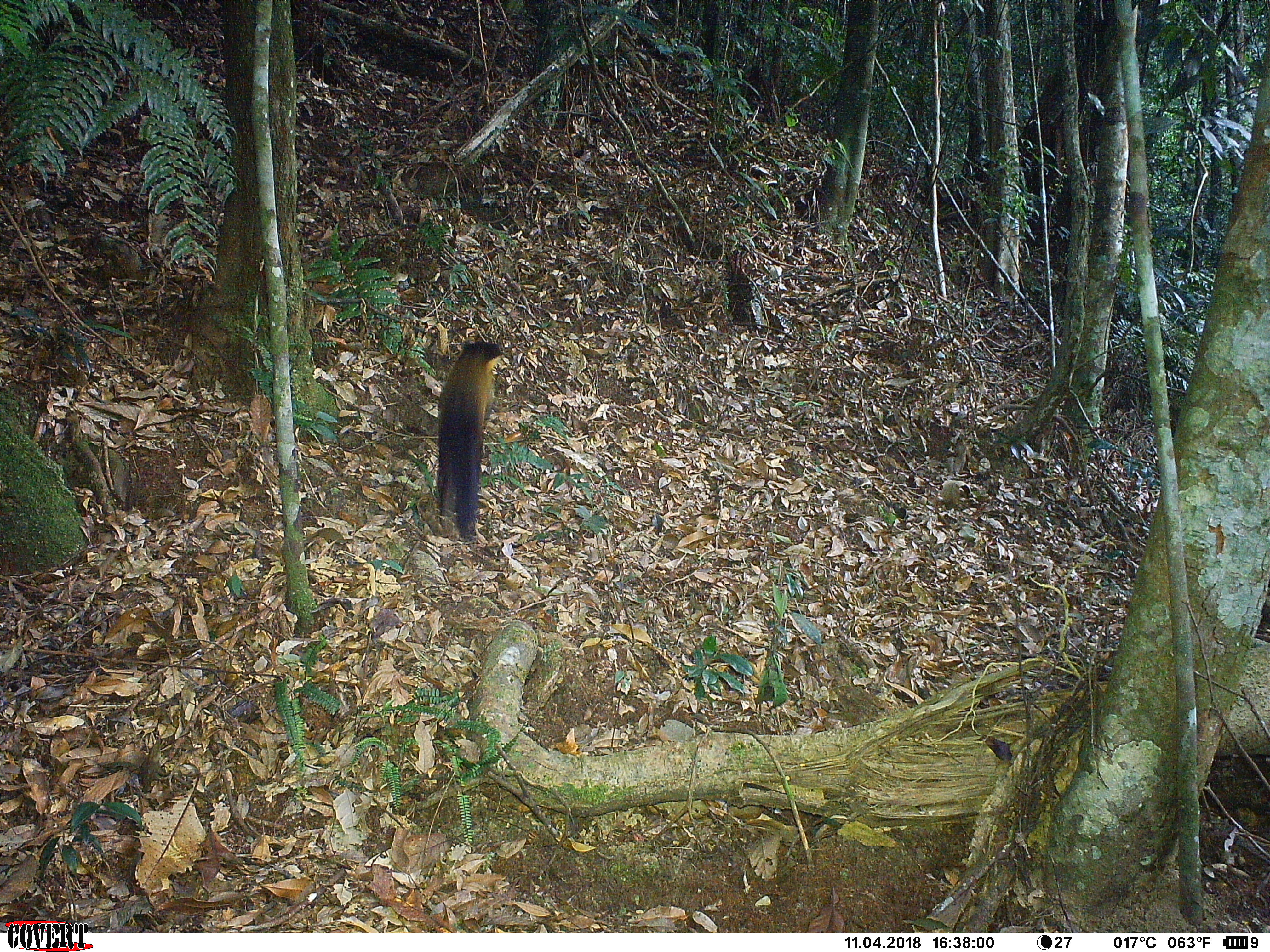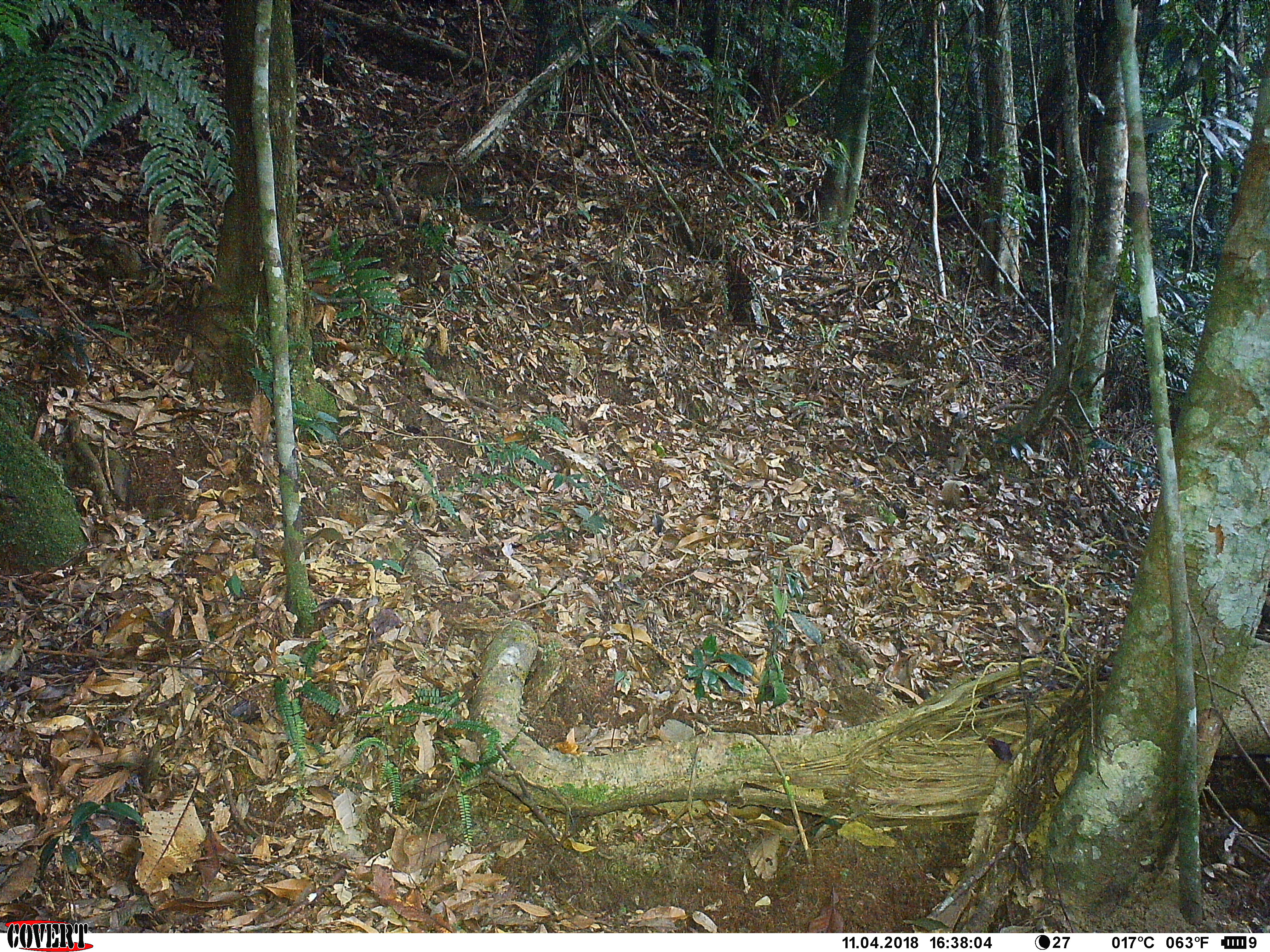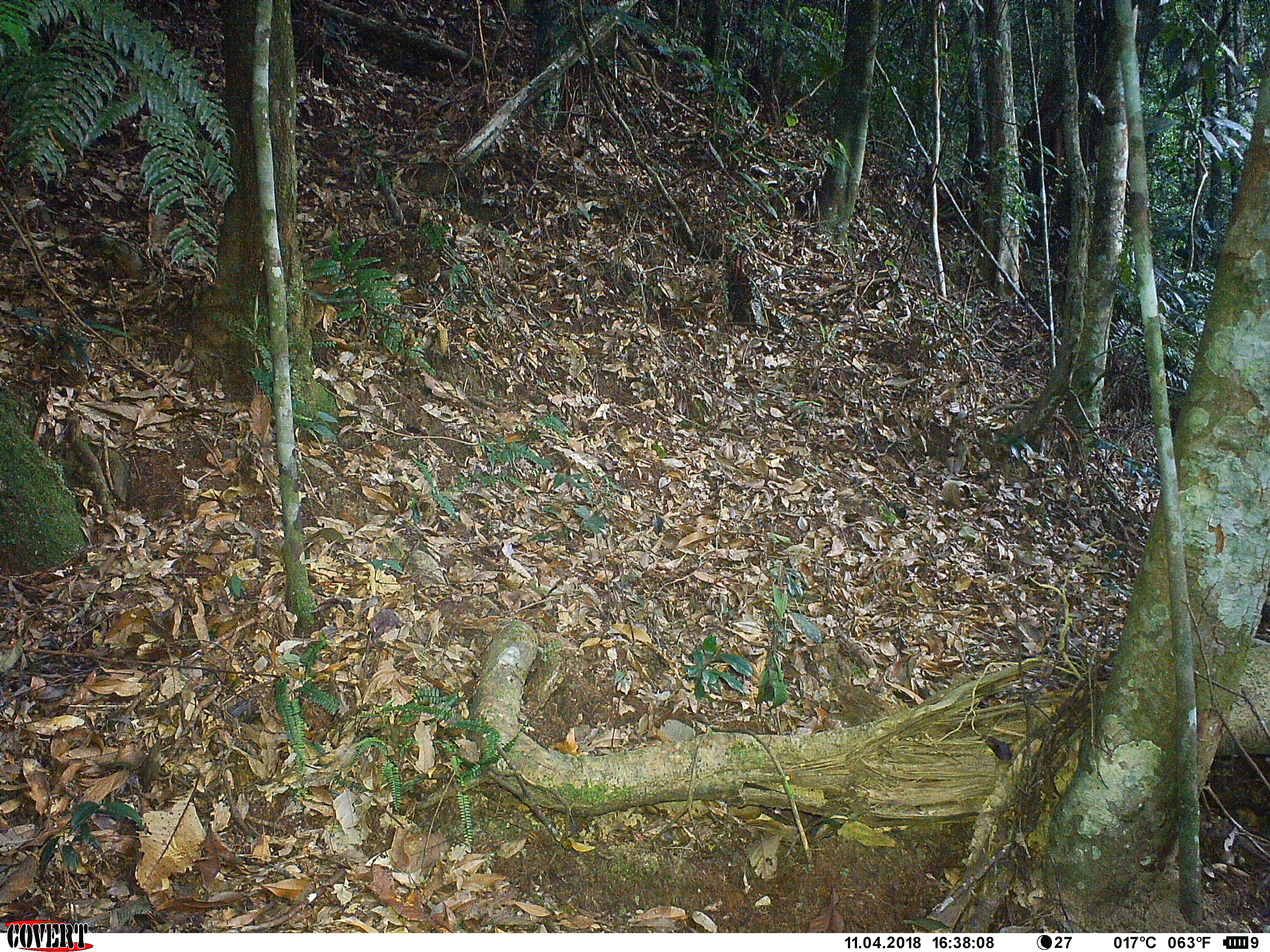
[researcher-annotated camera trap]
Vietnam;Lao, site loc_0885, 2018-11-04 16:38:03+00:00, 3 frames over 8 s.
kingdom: Animalia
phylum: Chordata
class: Mammalia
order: Carnivora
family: Mustelidae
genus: Martes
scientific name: Martes flavigula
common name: yellow-throated marten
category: yellow throated marten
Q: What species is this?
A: Yellow throated marten (yellow-throated marten) (Martes flavigula).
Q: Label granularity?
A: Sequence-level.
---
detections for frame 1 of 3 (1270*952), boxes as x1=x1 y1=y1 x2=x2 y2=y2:
yellow throated marten: x1=434 y1=339 x2=505 y2=545